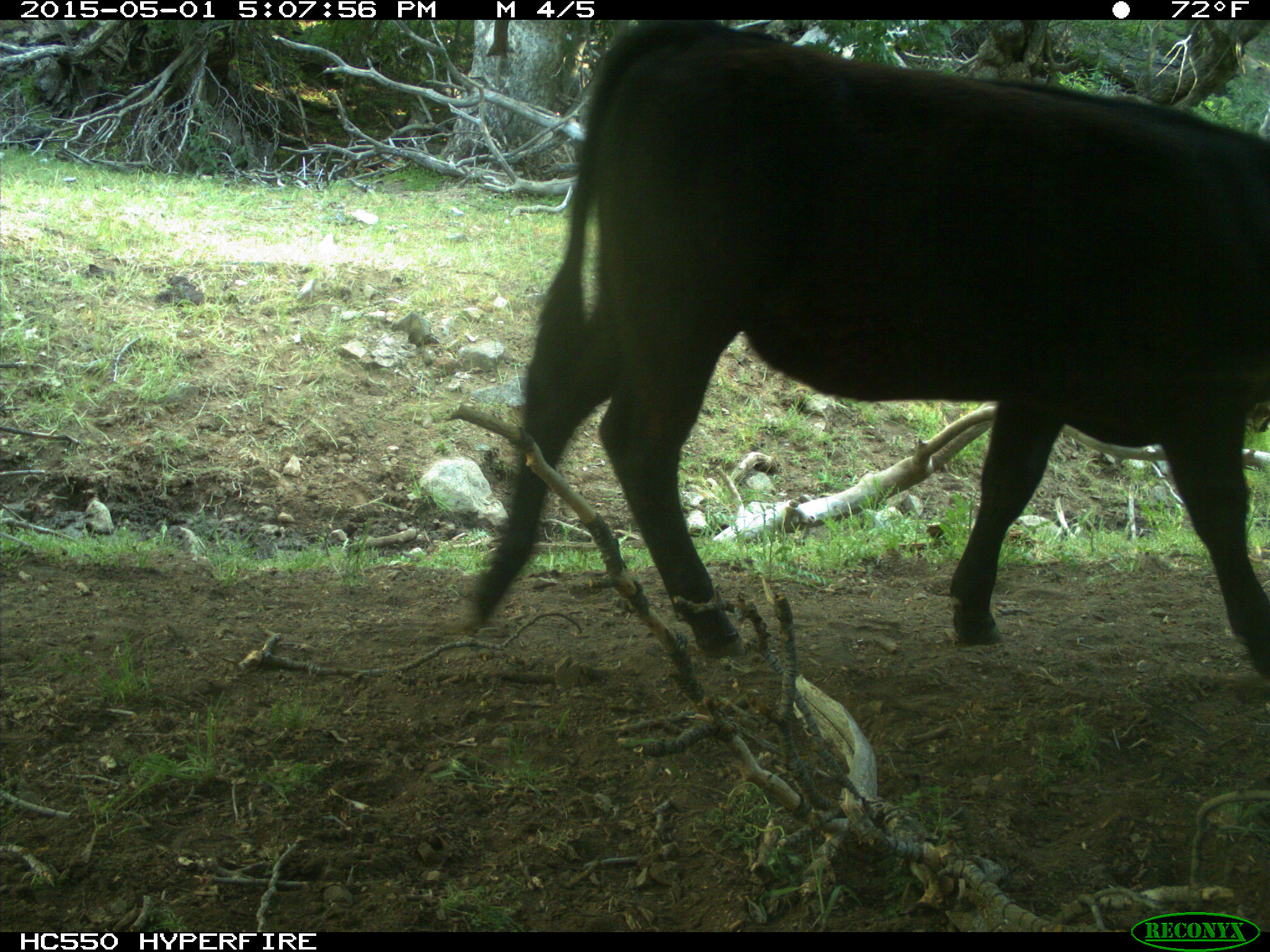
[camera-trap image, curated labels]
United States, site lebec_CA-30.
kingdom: Animalia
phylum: Chordata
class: Mammalia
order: Artiodactyla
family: Bovidae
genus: Bos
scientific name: Bos taurus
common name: domestic cow